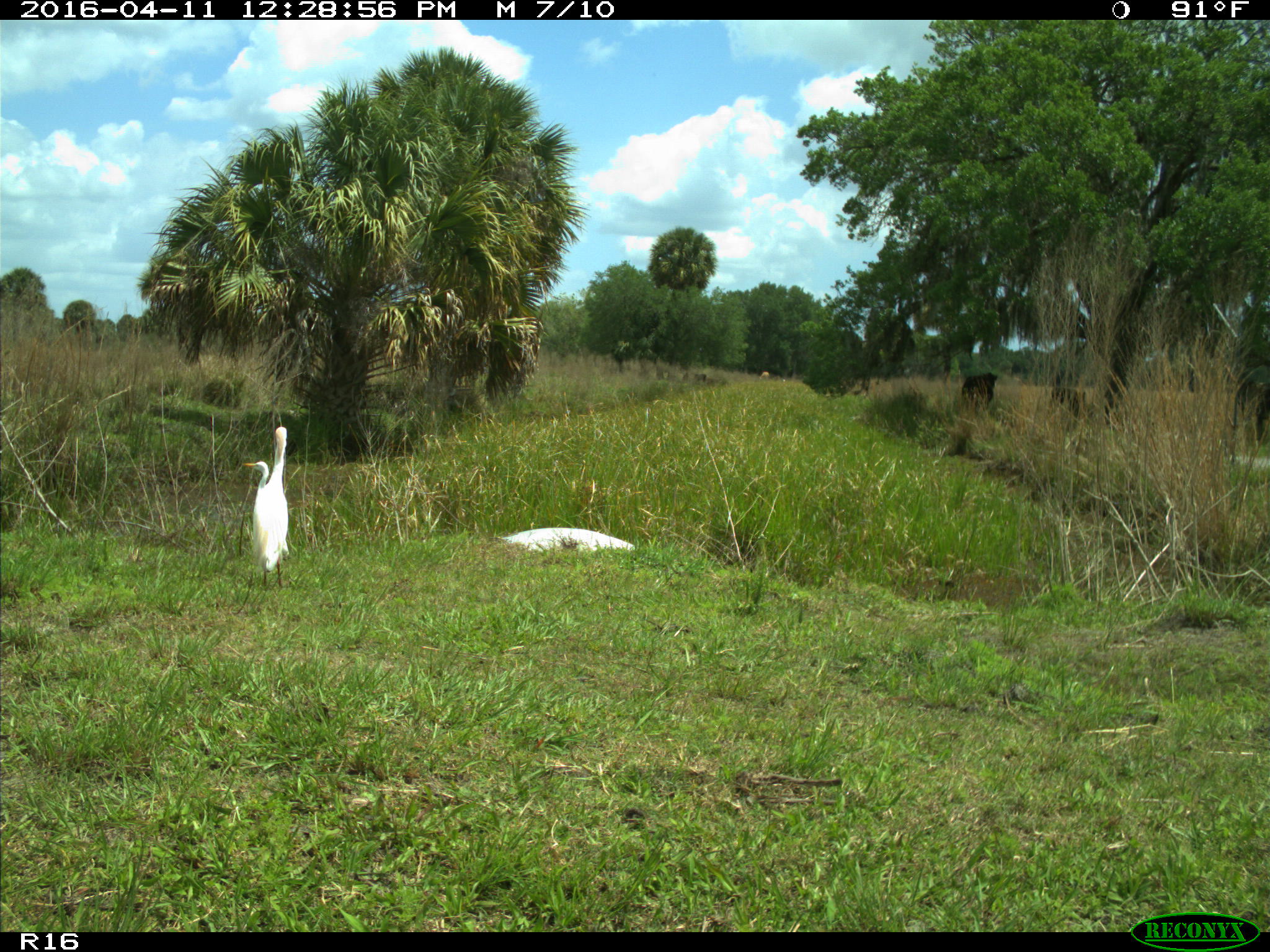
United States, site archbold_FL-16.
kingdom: Animalia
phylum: Chordata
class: Aves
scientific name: Aves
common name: birds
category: unidentified bird